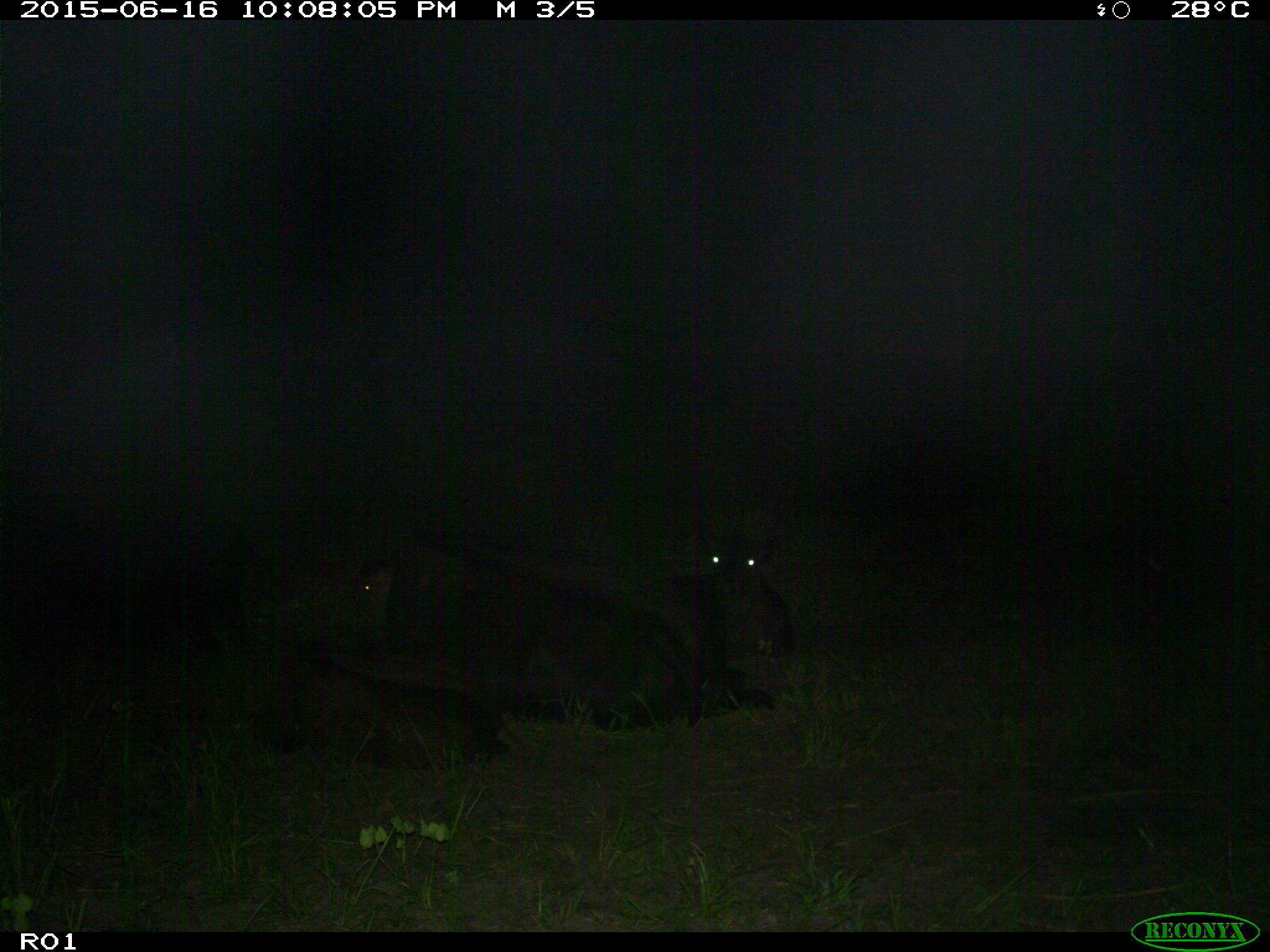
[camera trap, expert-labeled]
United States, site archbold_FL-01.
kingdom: Animalia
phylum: Chordata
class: Mammalia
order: Artiodactyla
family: Bovidae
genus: Bos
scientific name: Bos taurus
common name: domestic cow